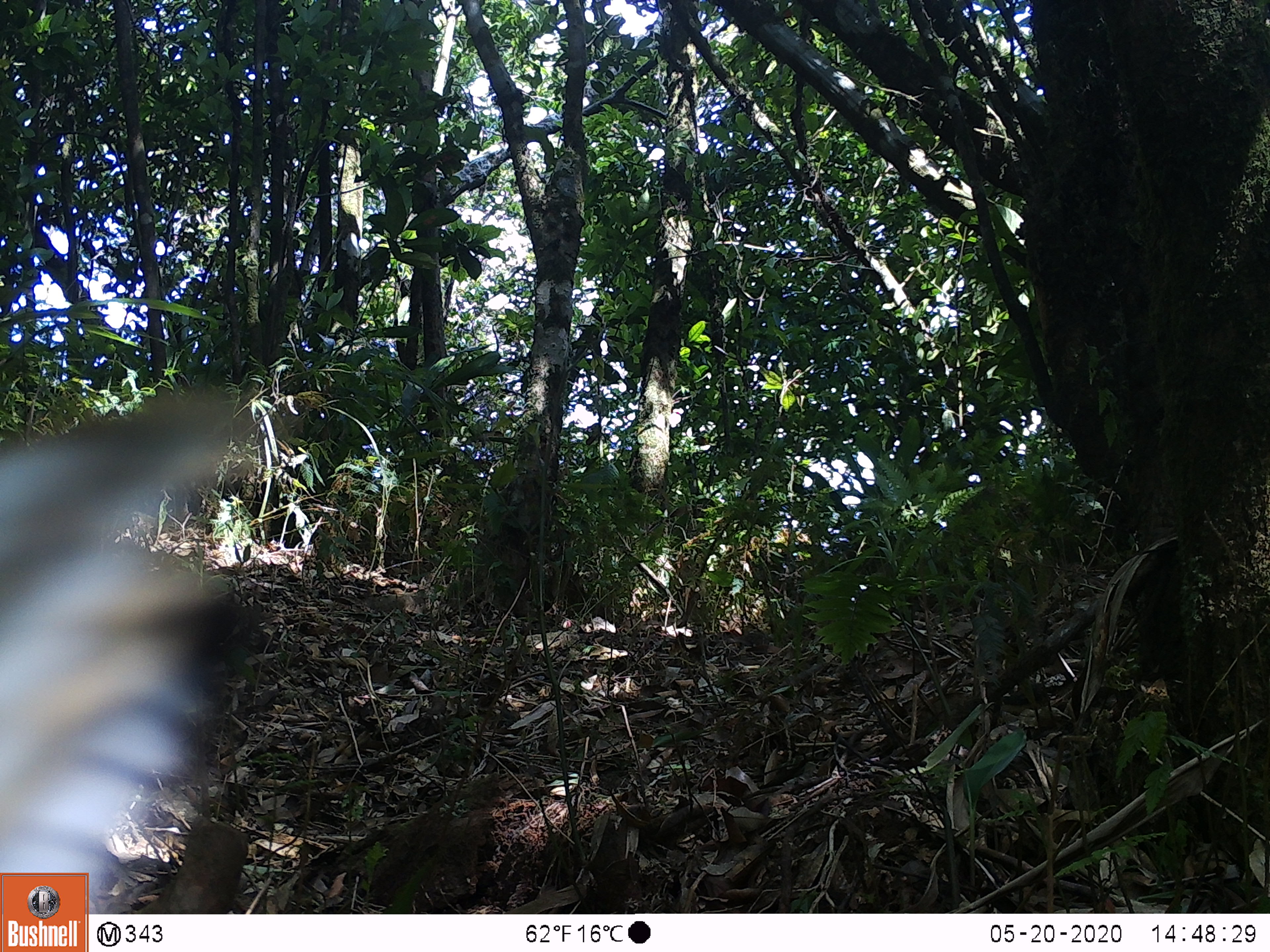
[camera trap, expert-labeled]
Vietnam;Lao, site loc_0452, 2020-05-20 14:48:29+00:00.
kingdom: Animalia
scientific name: Animalia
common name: animal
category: unidentified animal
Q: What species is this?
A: Unidentified animal (animal) (Animalia).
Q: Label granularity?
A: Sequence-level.